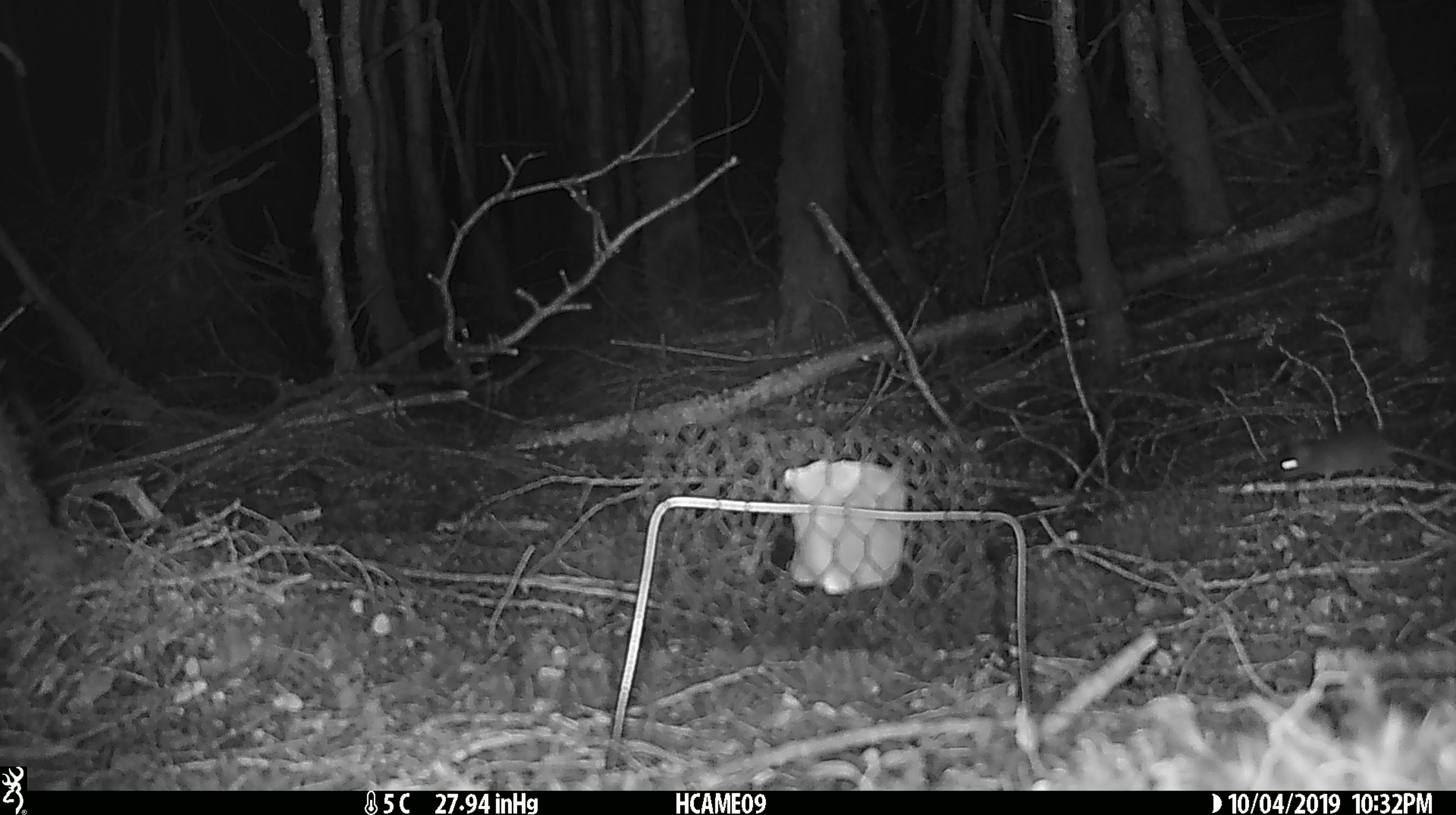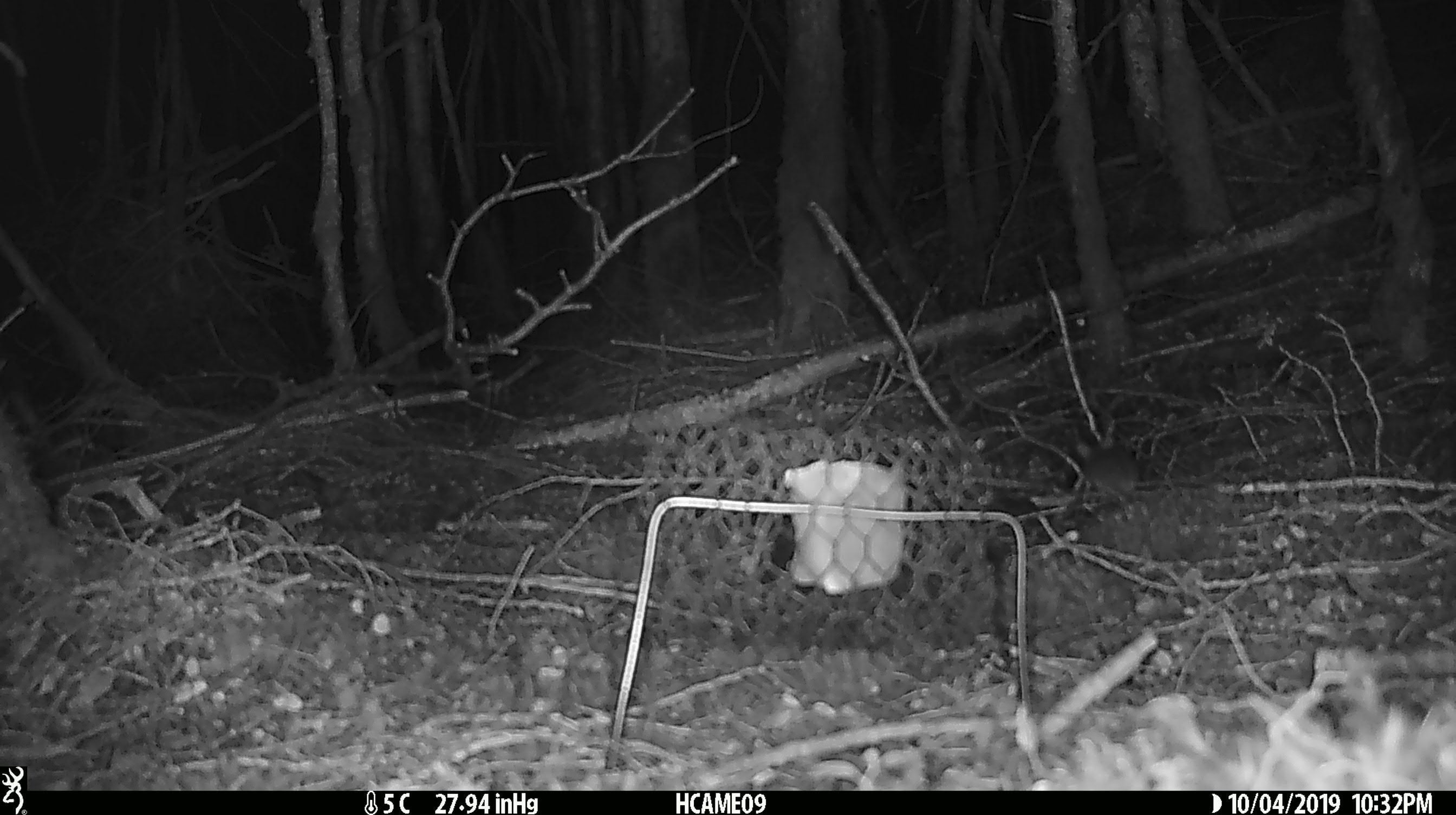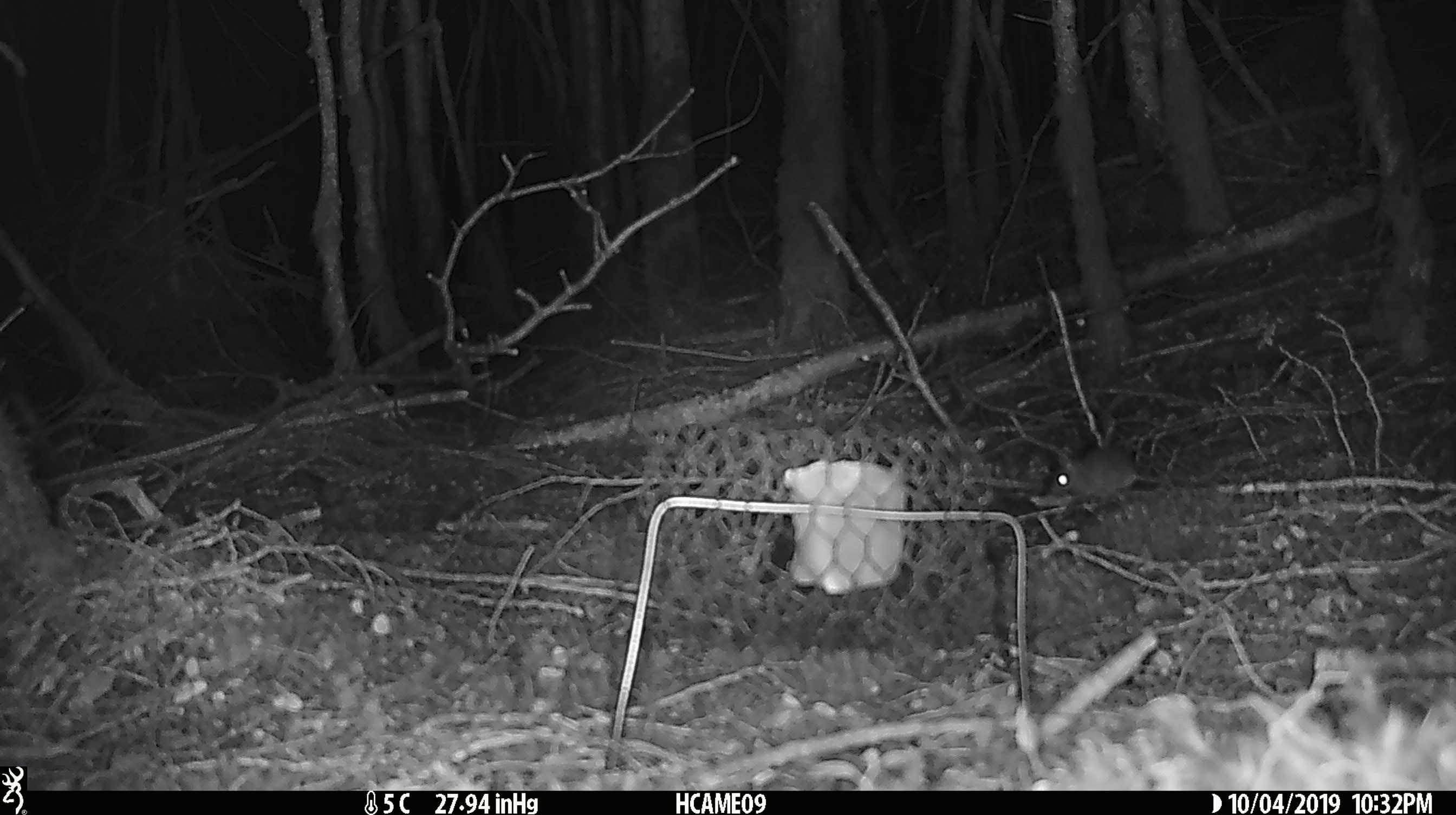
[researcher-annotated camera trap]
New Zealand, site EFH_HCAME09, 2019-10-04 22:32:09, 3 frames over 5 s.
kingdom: Animalia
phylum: Chordata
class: Mammalia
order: Rodentia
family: Muridae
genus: Mus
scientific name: Mus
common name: mouse